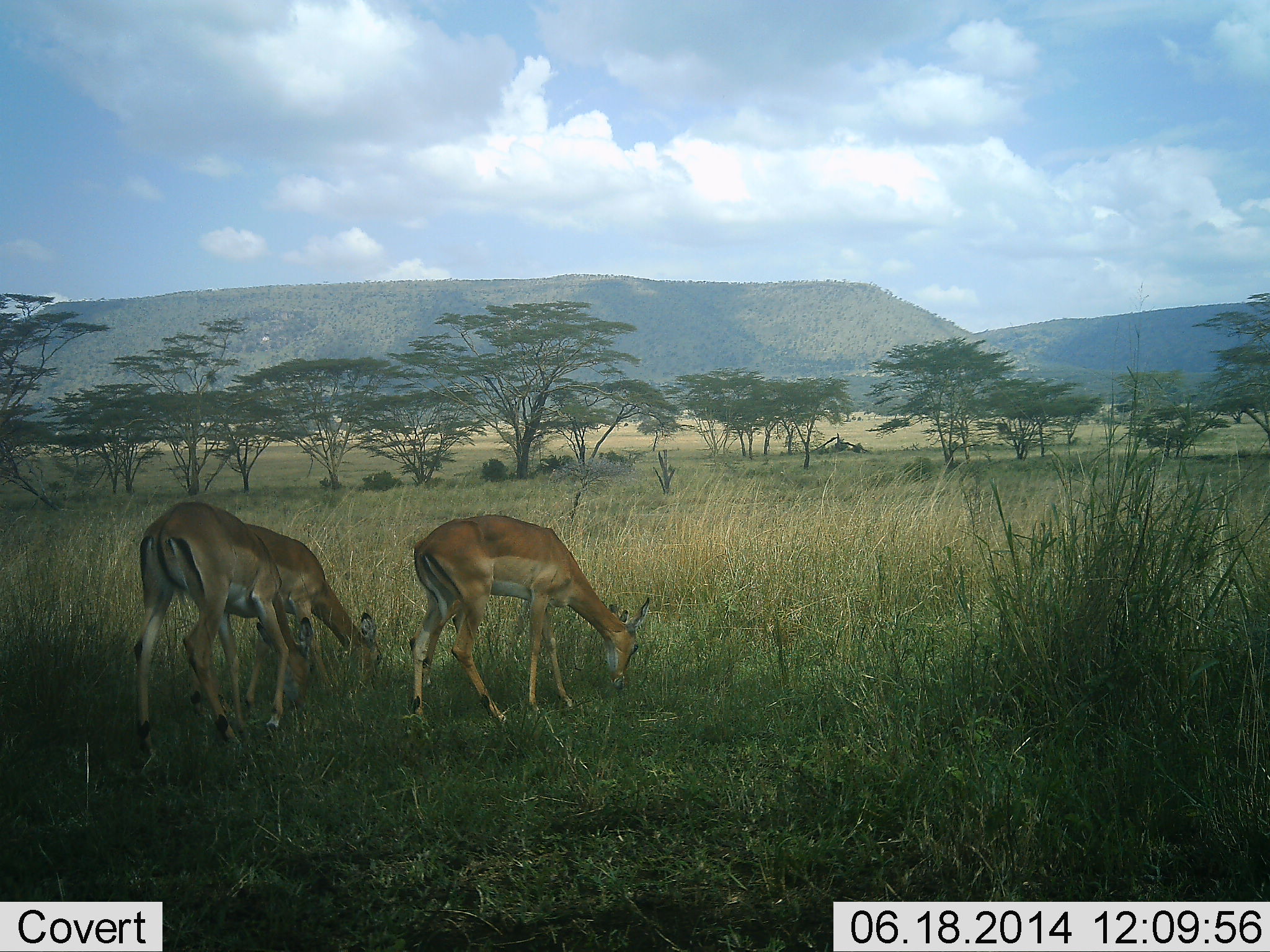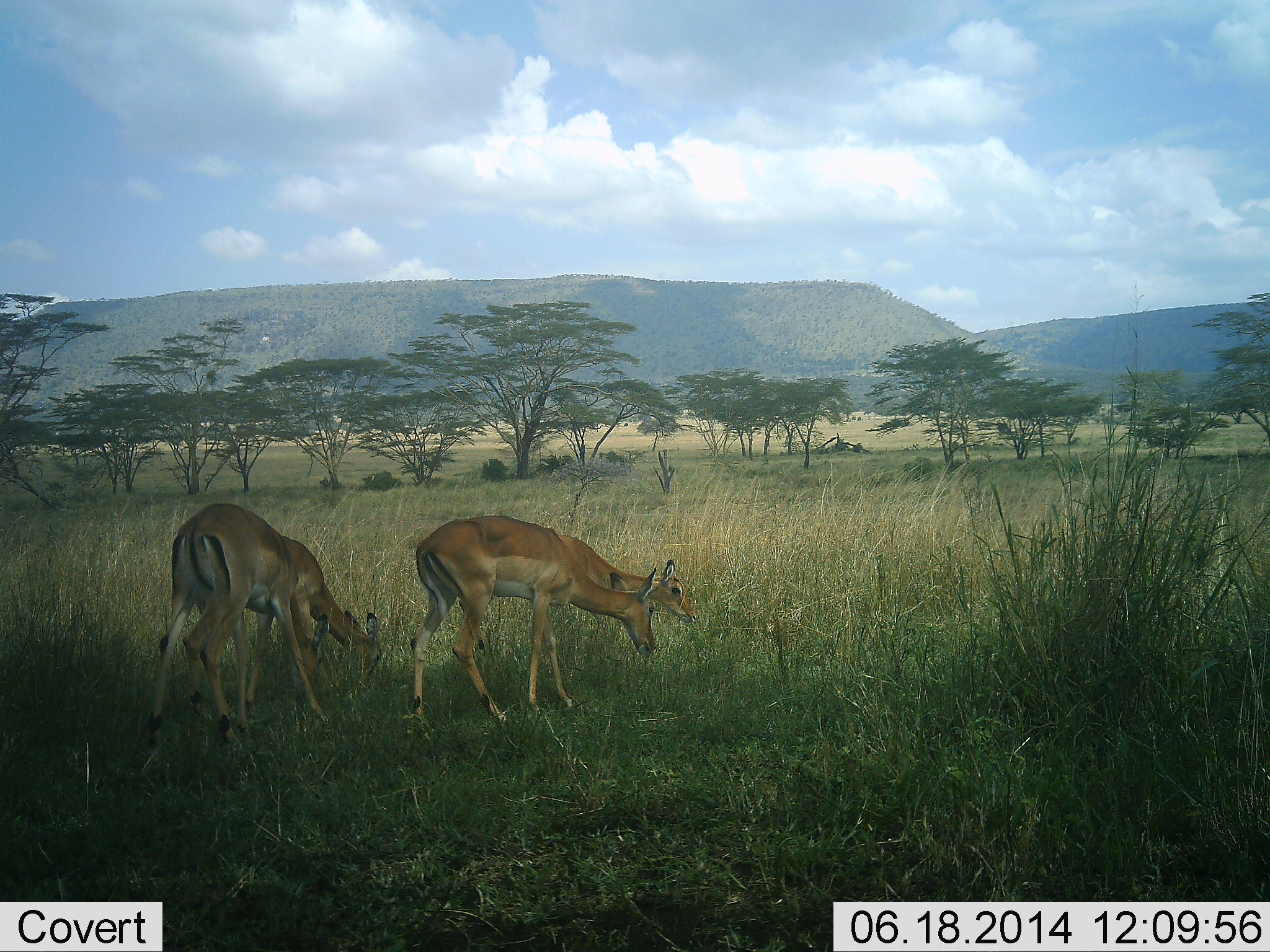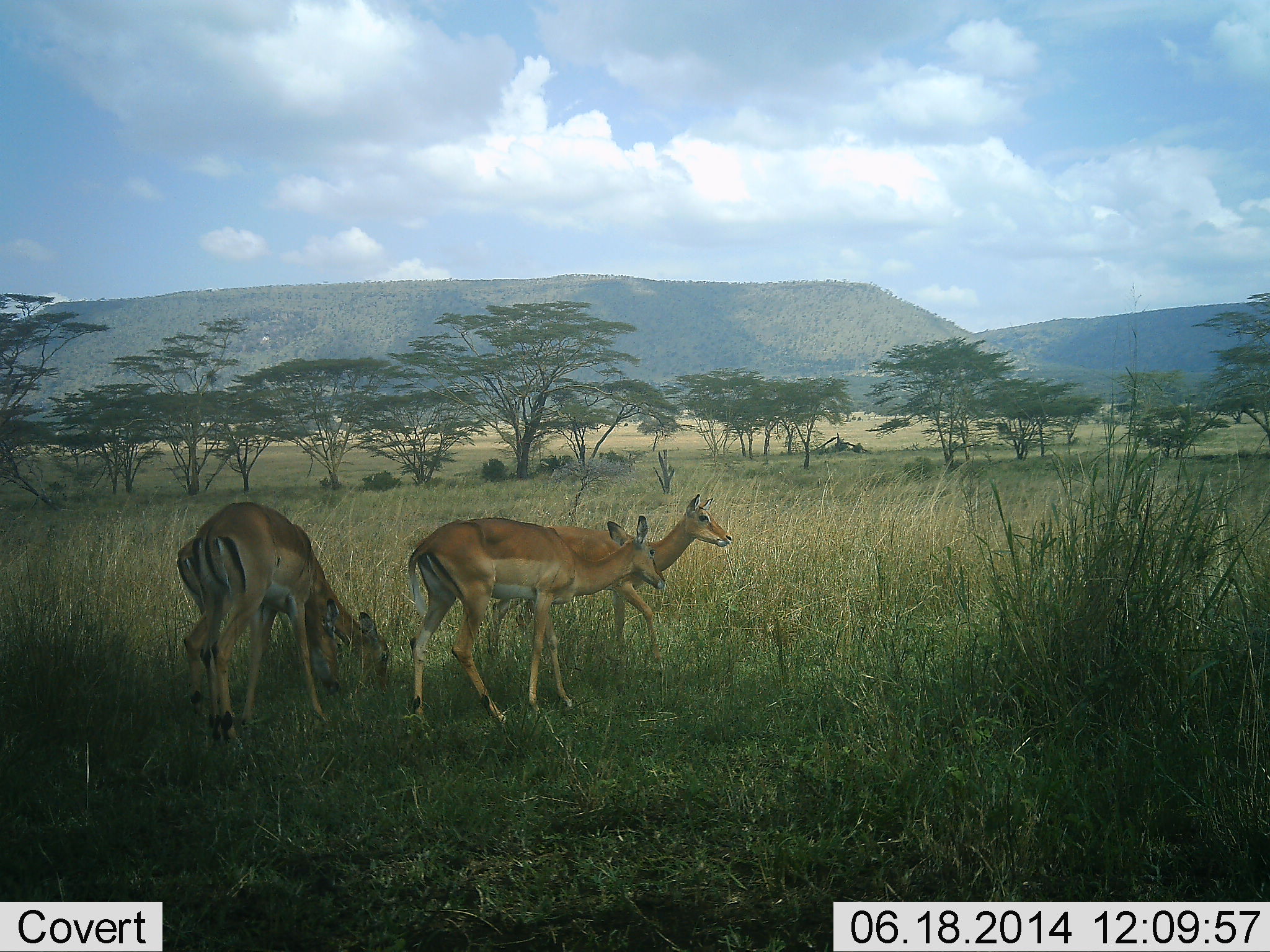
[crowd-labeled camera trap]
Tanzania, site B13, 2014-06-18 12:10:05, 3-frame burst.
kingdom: Animalia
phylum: Chordata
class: Mammalia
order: Artiodactyla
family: Bovidae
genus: Aepyceros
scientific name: Aepyceros melampus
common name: impala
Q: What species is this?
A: Impala (Aepyceros melampus).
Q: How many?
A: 4.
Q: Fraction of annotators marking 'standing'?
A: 40%.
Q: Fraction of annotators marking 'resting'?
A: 0%.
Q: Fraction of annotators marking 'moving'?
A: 0%.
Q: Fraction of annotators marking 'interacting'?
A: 10%.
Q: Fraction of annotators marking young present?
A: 0%.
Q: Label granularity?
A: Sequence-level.